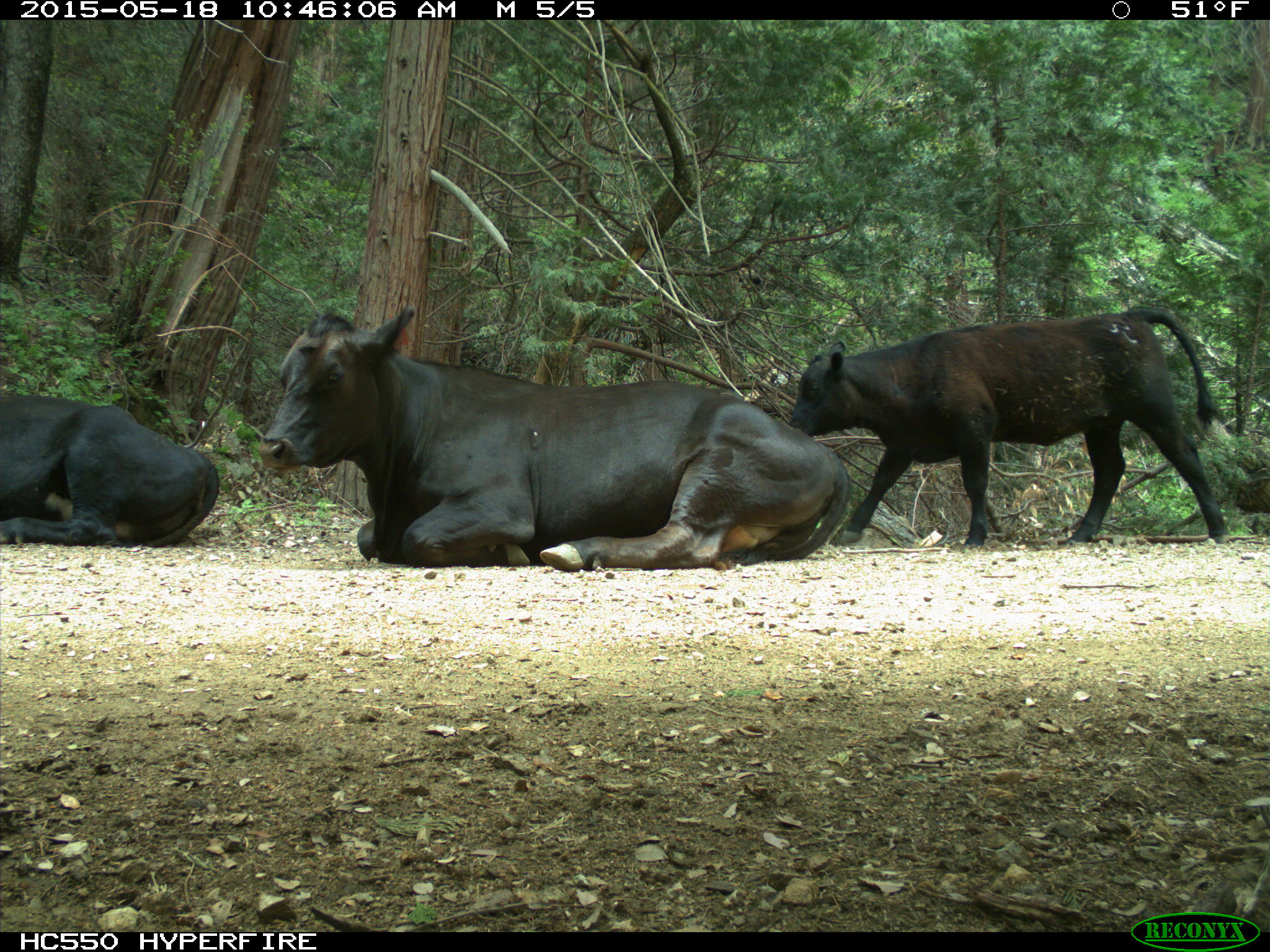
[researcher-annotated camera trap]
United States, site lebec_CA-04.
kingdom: Animalia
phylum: Chordata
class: Mammalia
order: Artiodactyla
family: Bovidae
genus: Bos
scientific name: Bos taurus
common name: domestic cow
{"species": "Bos taurus (domestic cow)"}